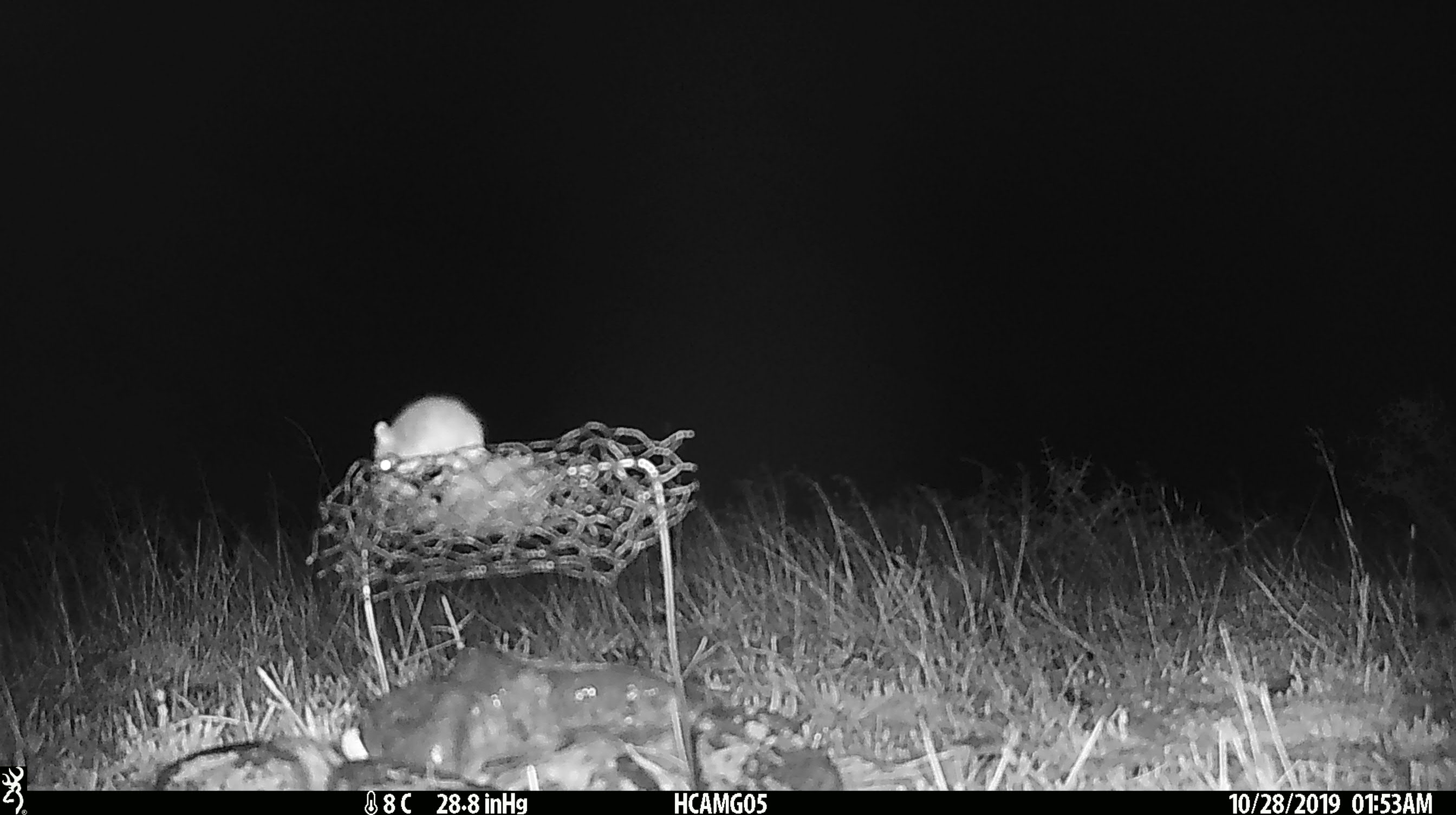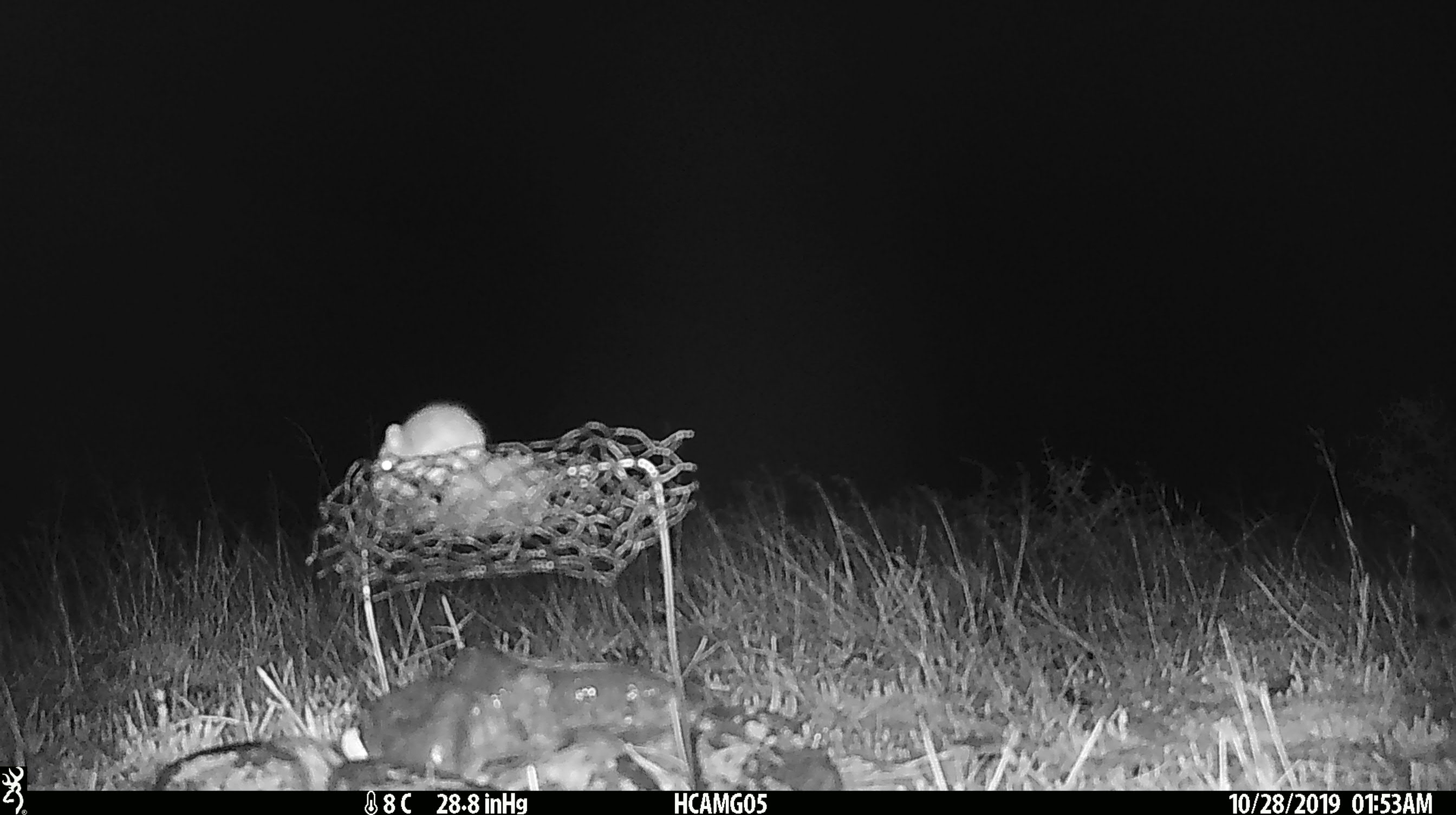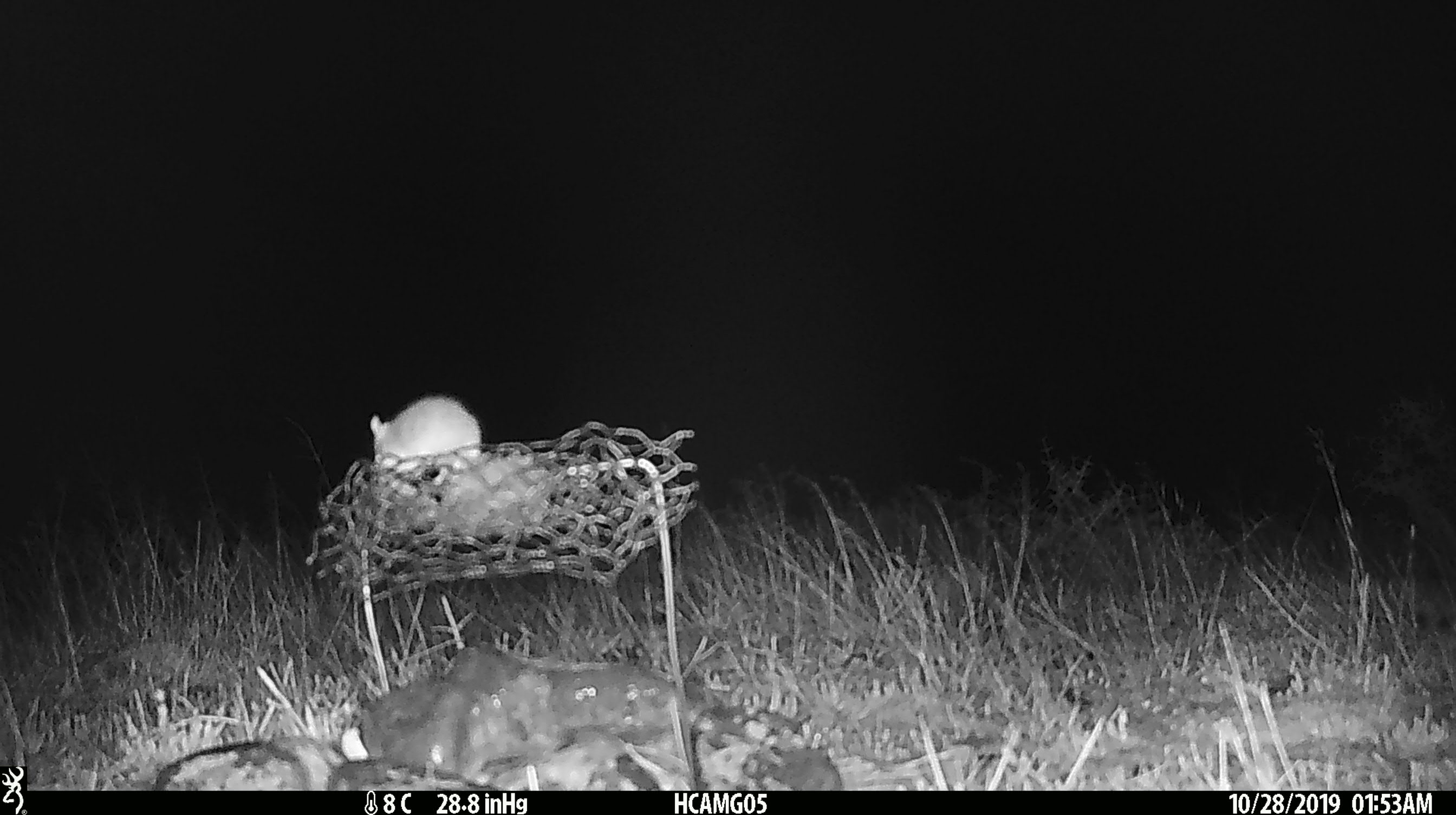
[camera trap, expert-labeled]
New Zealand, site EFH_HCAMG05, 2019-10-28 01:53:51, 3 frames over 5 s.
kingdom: Animalia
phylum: Chordata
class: Mammalia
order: Rodentia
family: Muridae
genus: Mus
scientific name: Mus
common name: mouse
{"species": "mouse (Mus)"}